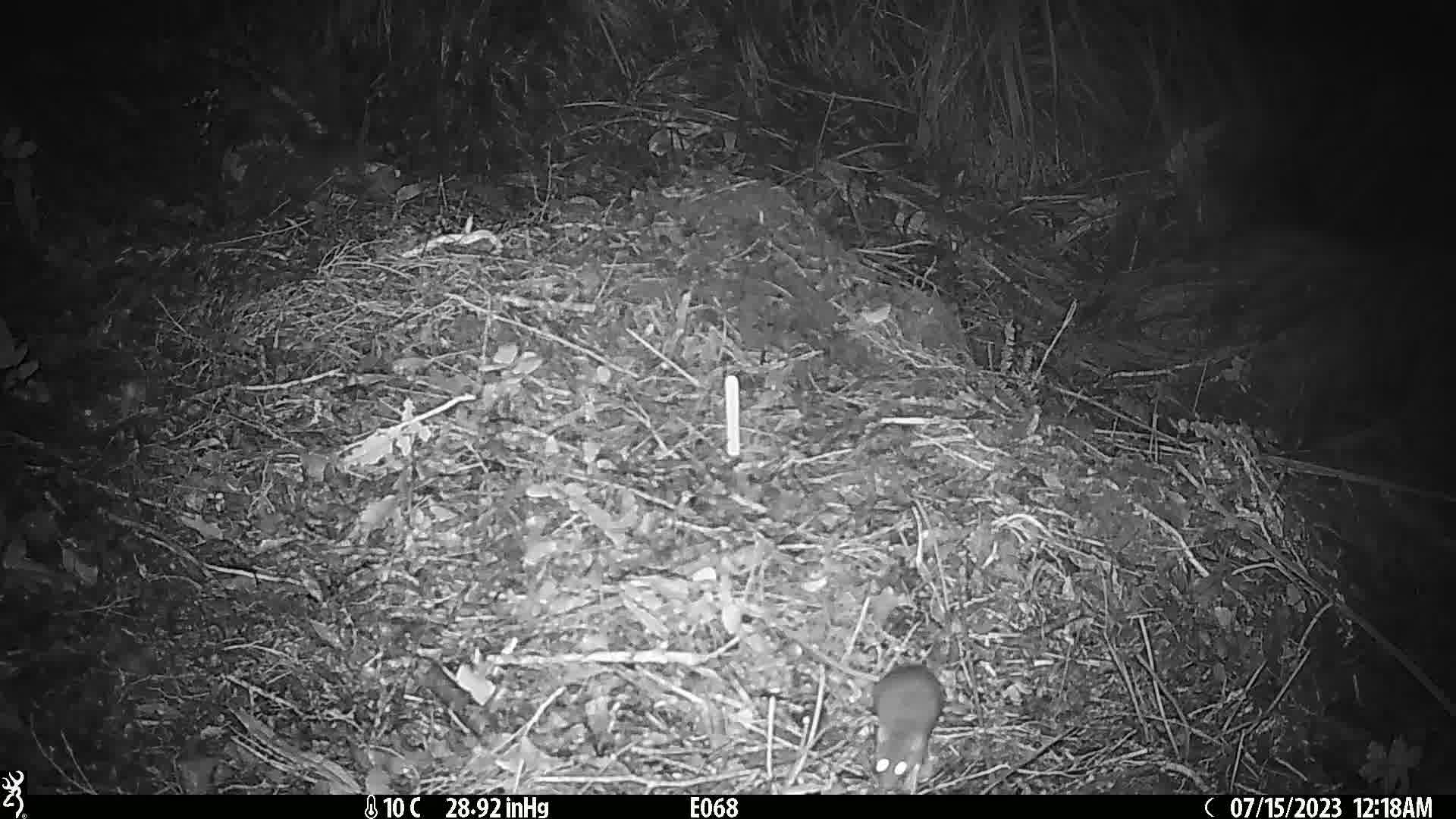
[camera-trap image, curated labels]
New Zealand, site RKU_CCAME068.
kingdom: Animalia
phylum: Chordata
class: Mammalia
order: Rodentia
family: Muridae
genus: Rattus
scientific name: Rattus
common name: rat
Rat (Rattus).